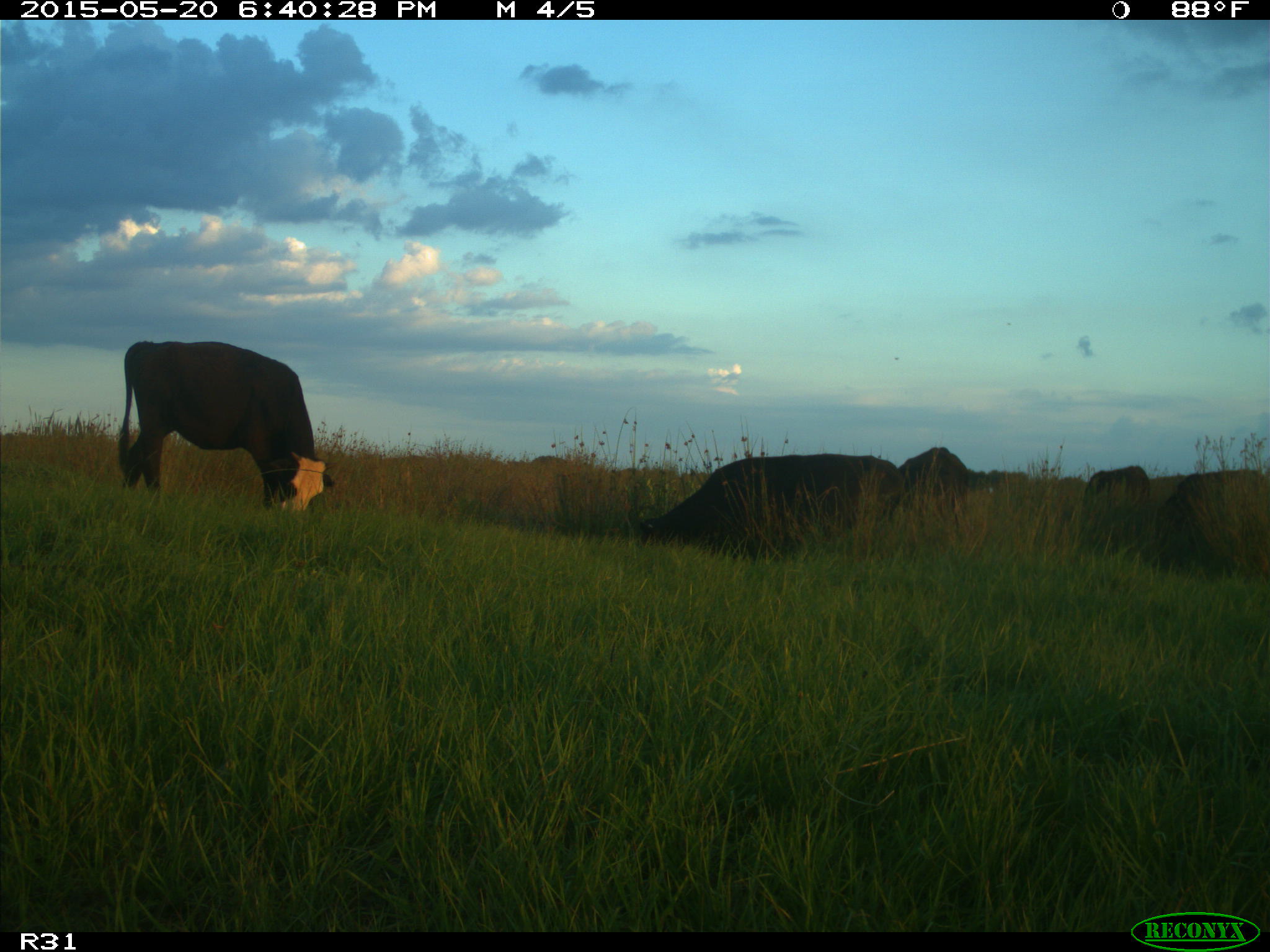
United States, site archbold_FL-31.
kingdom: Animalia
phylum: Chordata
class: Mammalia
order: Artiodactyla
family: Bovidae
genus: Bos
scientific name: Bos taurus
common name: domestic cow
Bos taurus (domestic cow).